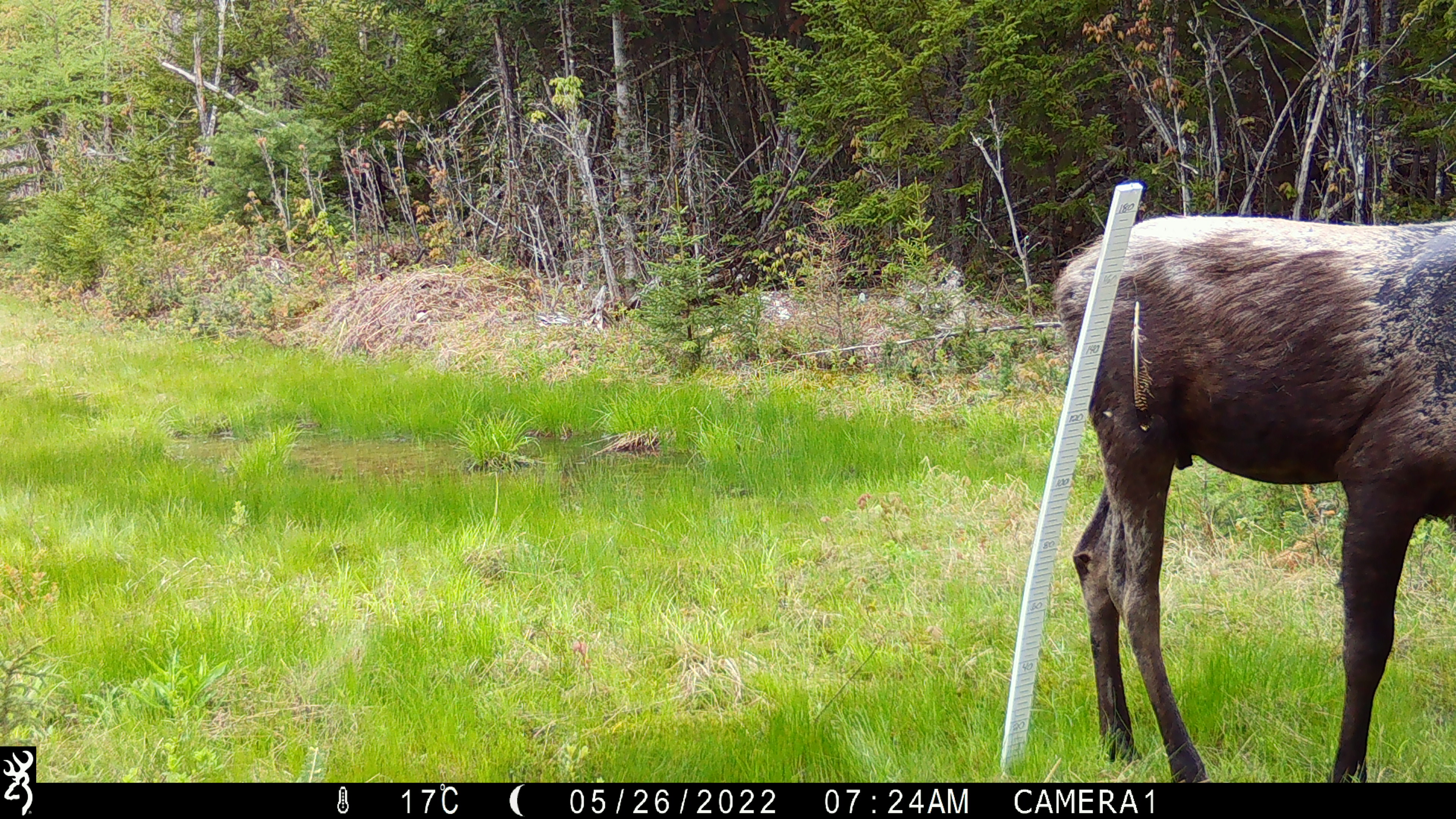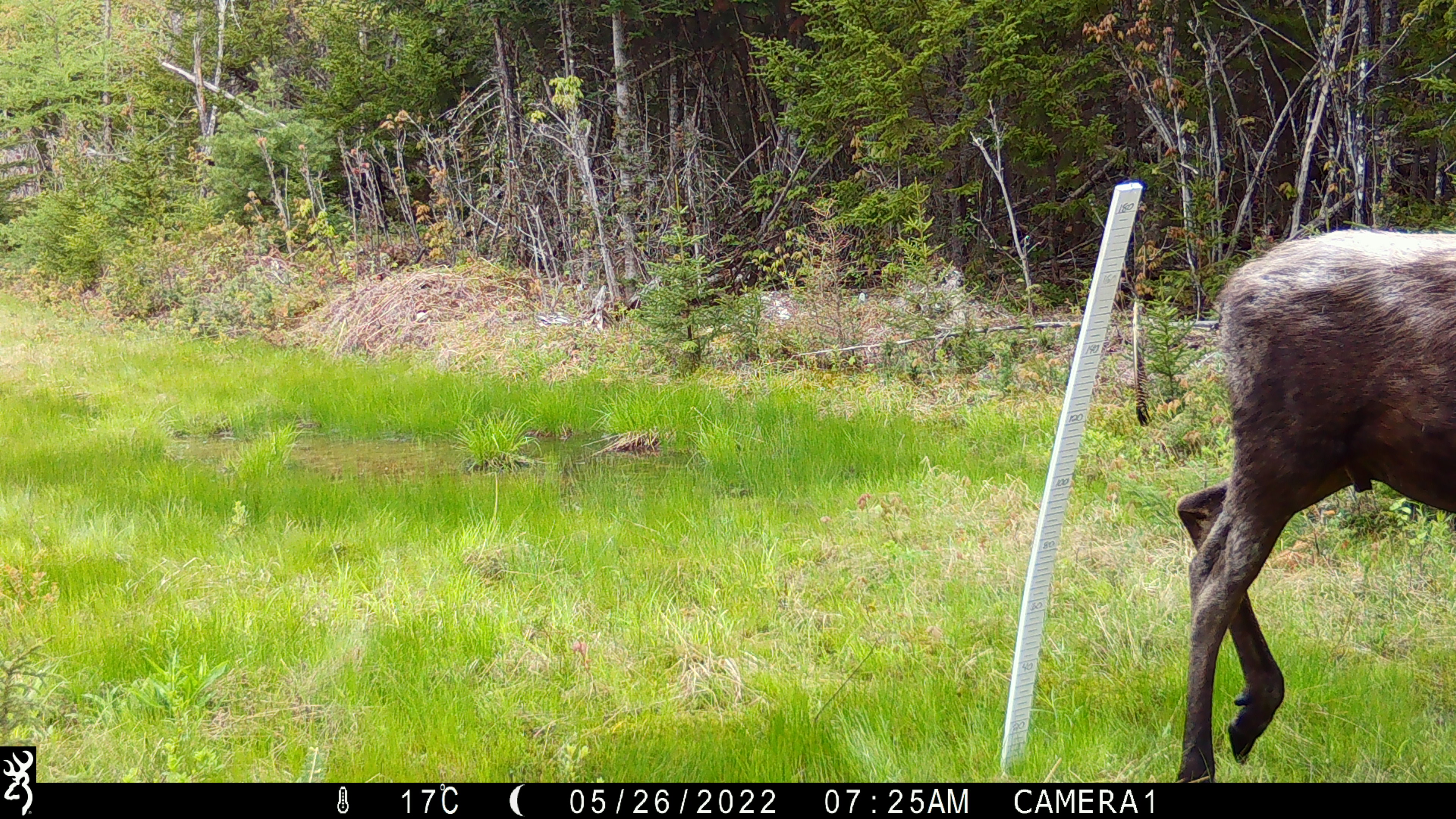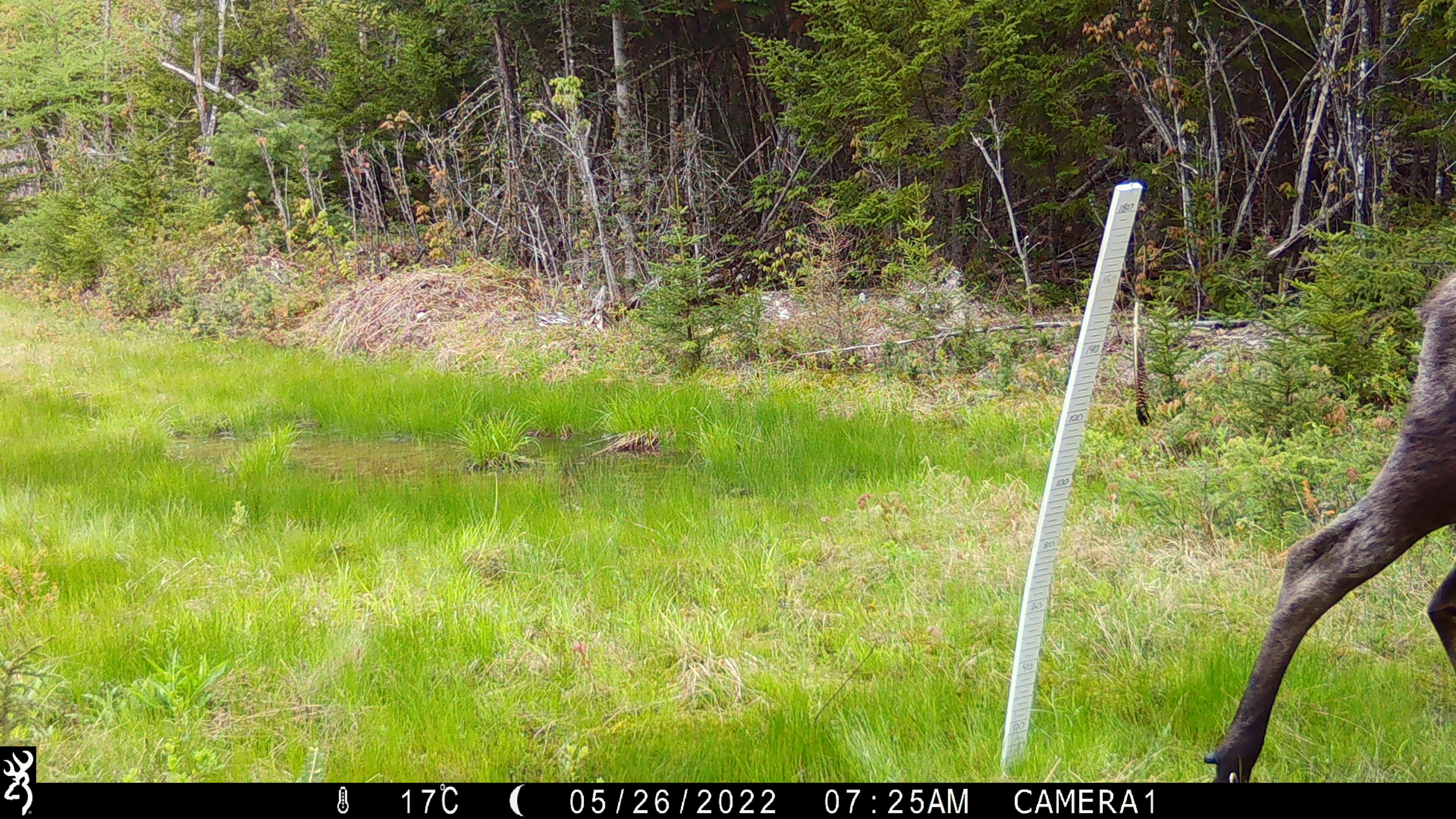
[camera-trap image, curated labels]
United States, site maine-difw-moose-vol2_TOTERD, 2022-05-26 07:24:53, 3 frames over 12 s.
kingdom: Animalia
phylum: Chordata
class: Mammalia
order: Artiodactyla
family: Cervidae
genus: Alces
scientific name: Alces alces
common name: moose